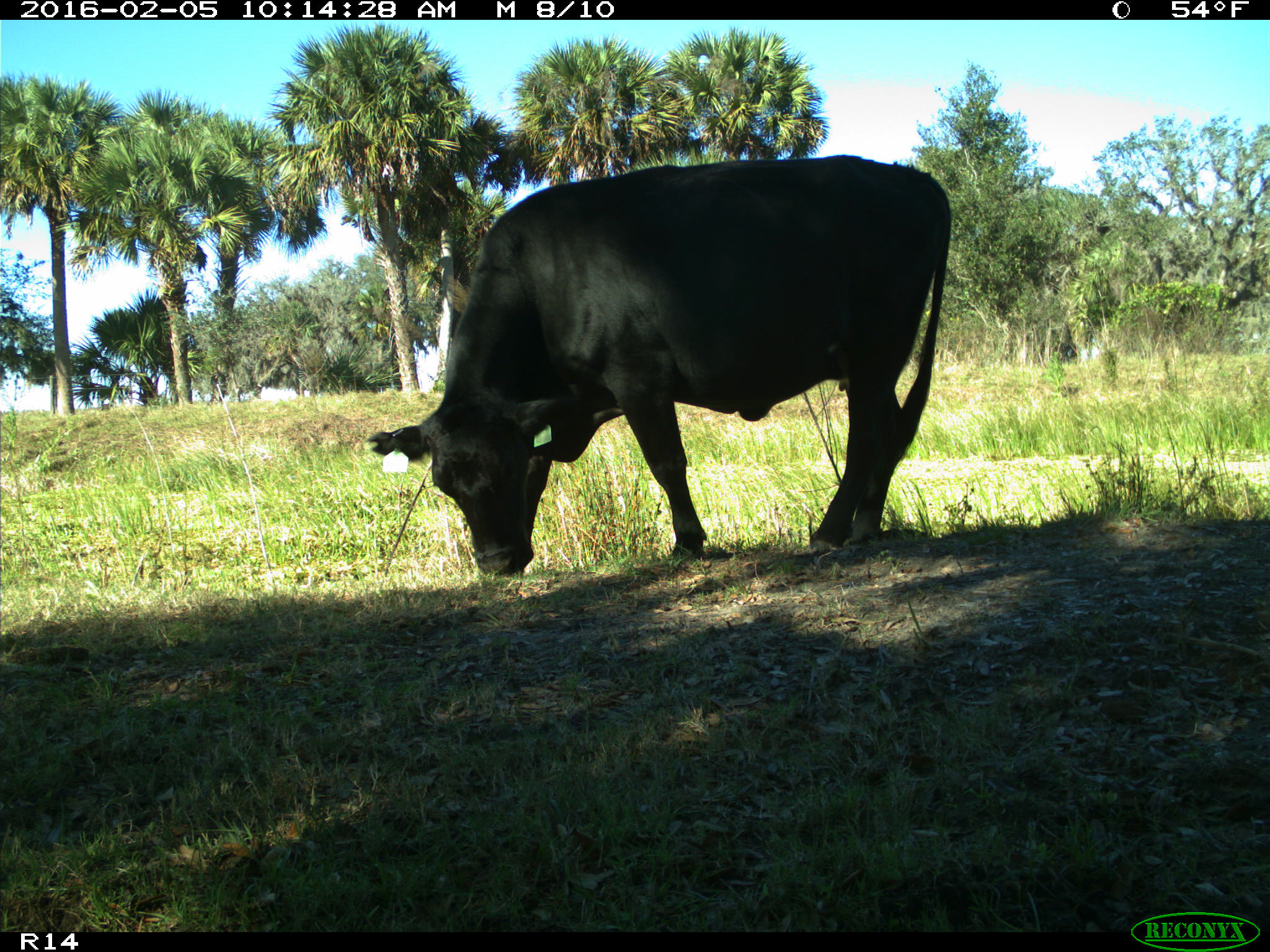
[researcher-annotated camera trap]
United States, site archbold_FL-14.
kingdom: Animalia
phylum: Chordata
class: Mammalia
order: Artiodactyla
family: Bovidae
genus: Bos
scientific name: Bos taurus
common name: domestic cow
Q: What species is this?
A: Bos taurus (domestic cow).